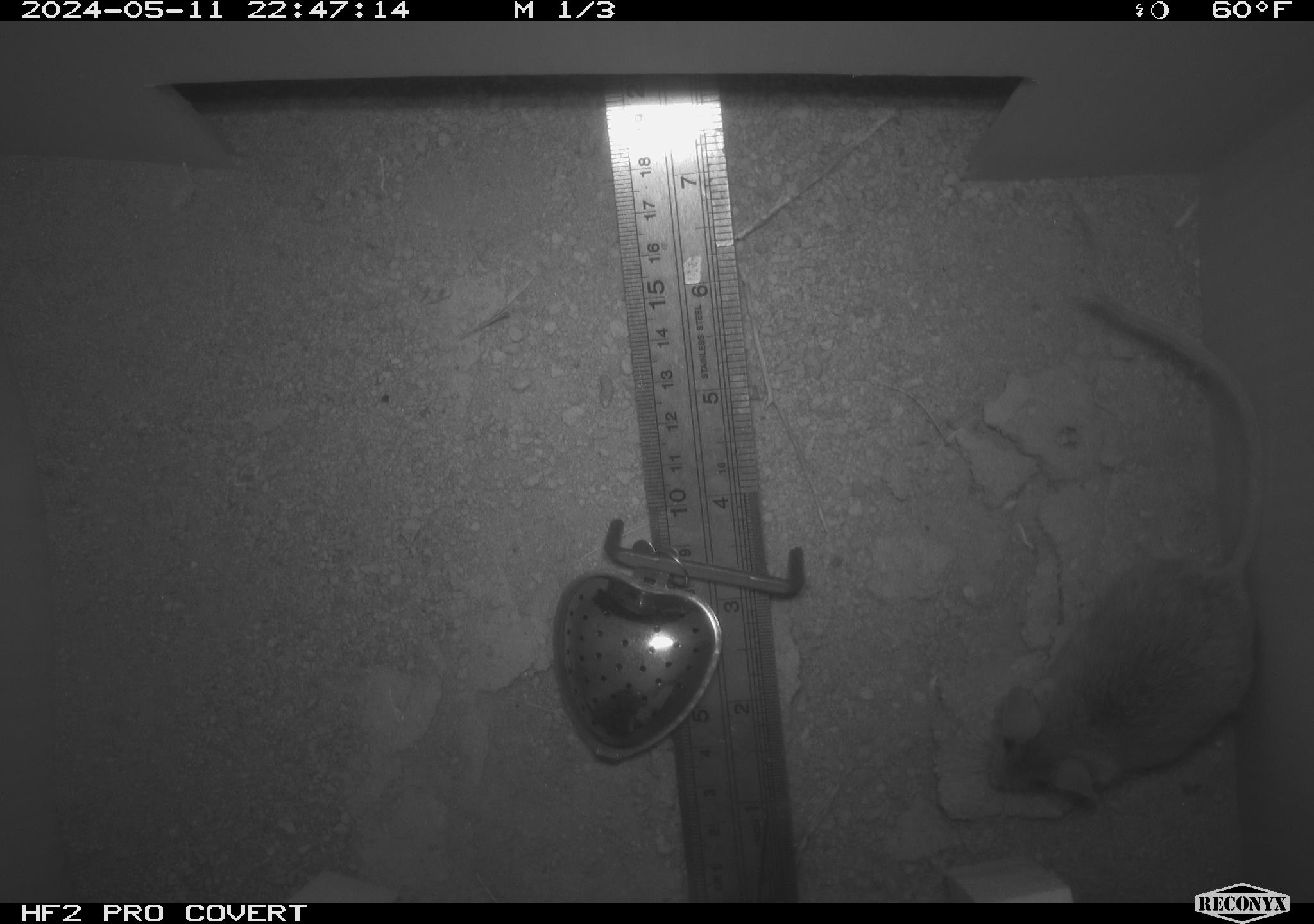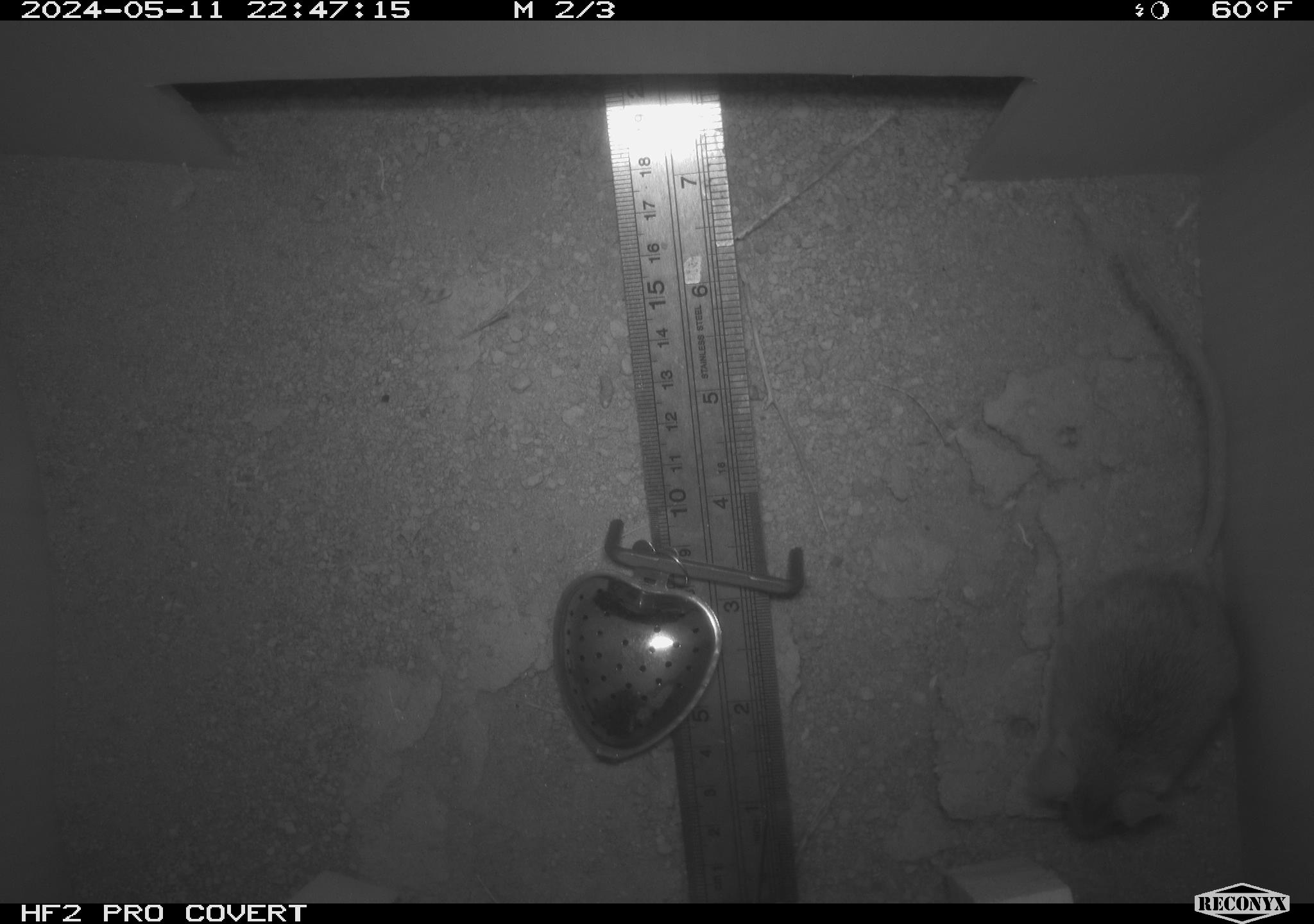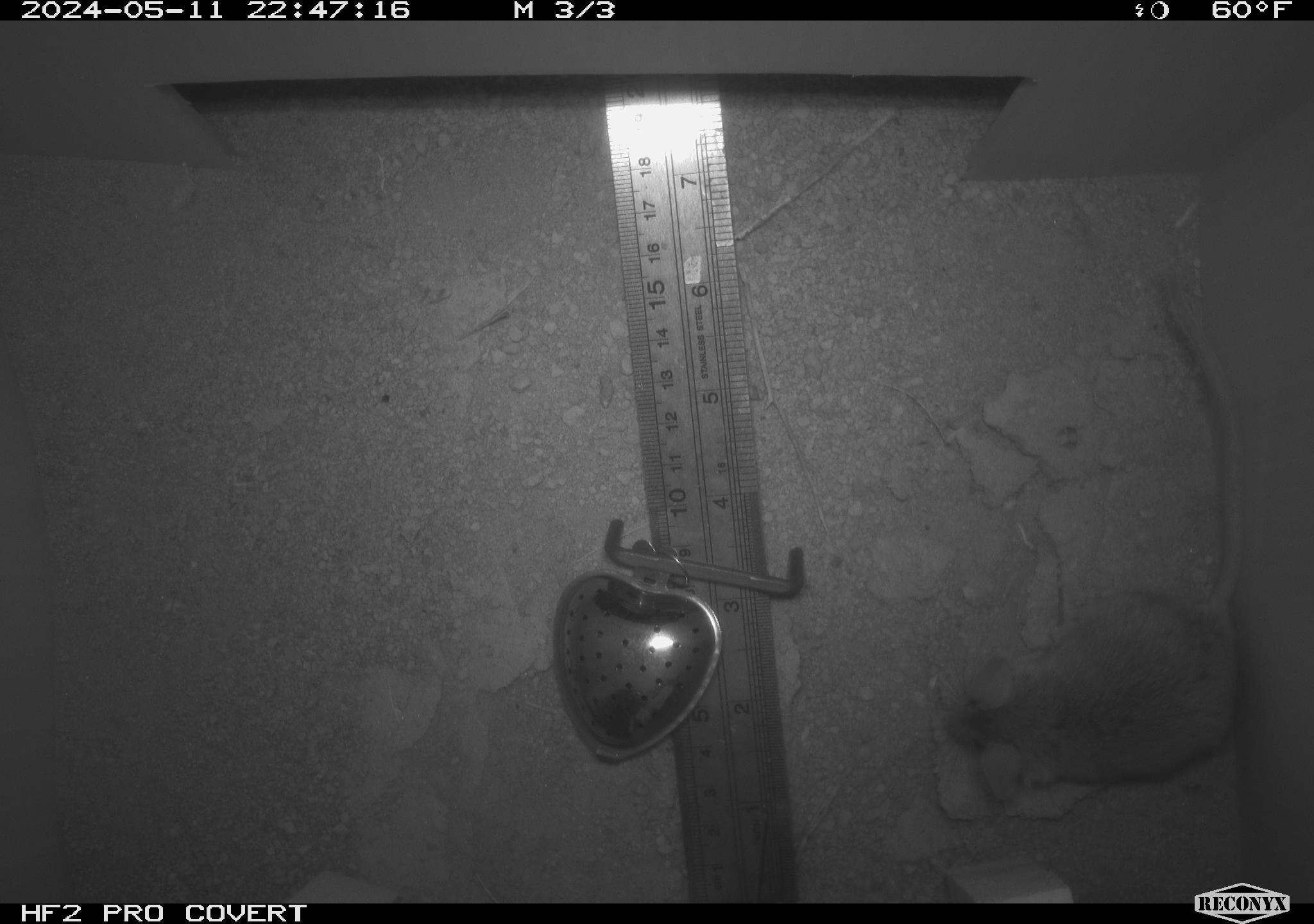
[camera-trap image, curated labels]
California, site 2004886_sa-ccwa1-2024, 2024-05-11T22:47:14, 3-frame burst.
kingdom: Animalia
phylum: Chordata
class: Mammalia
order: Rodentia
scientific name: Rodentia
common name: mouse species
Mouse species (Rodentia).